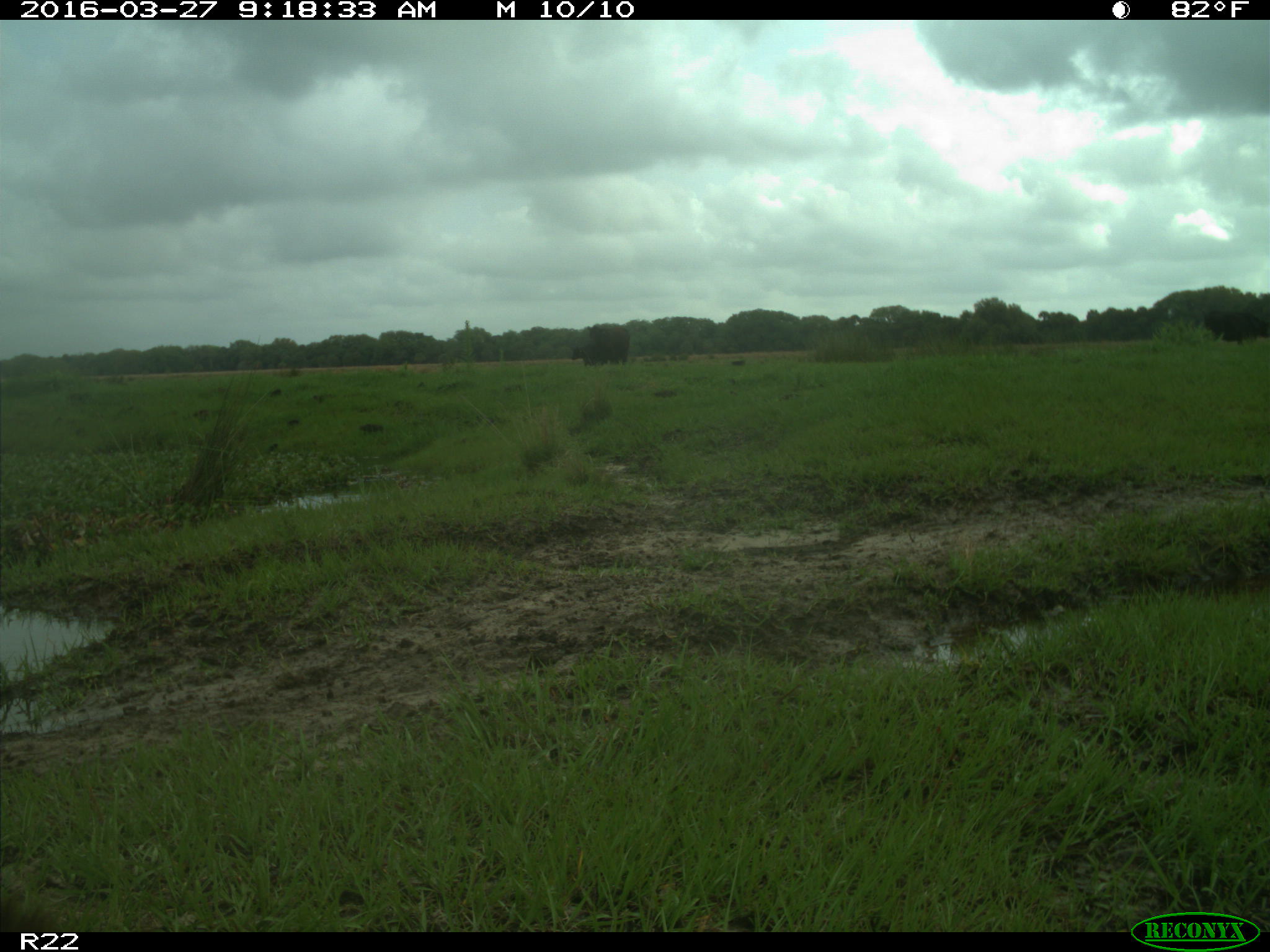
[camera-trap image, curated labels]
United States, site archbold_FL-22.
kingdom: Animalia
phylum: Chordata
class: Mammalia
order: Artiodactyla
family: Bovidae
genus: Bos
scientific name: Bos taurus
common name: domestic cow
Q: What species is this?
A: Bos taurus (domestic cow).